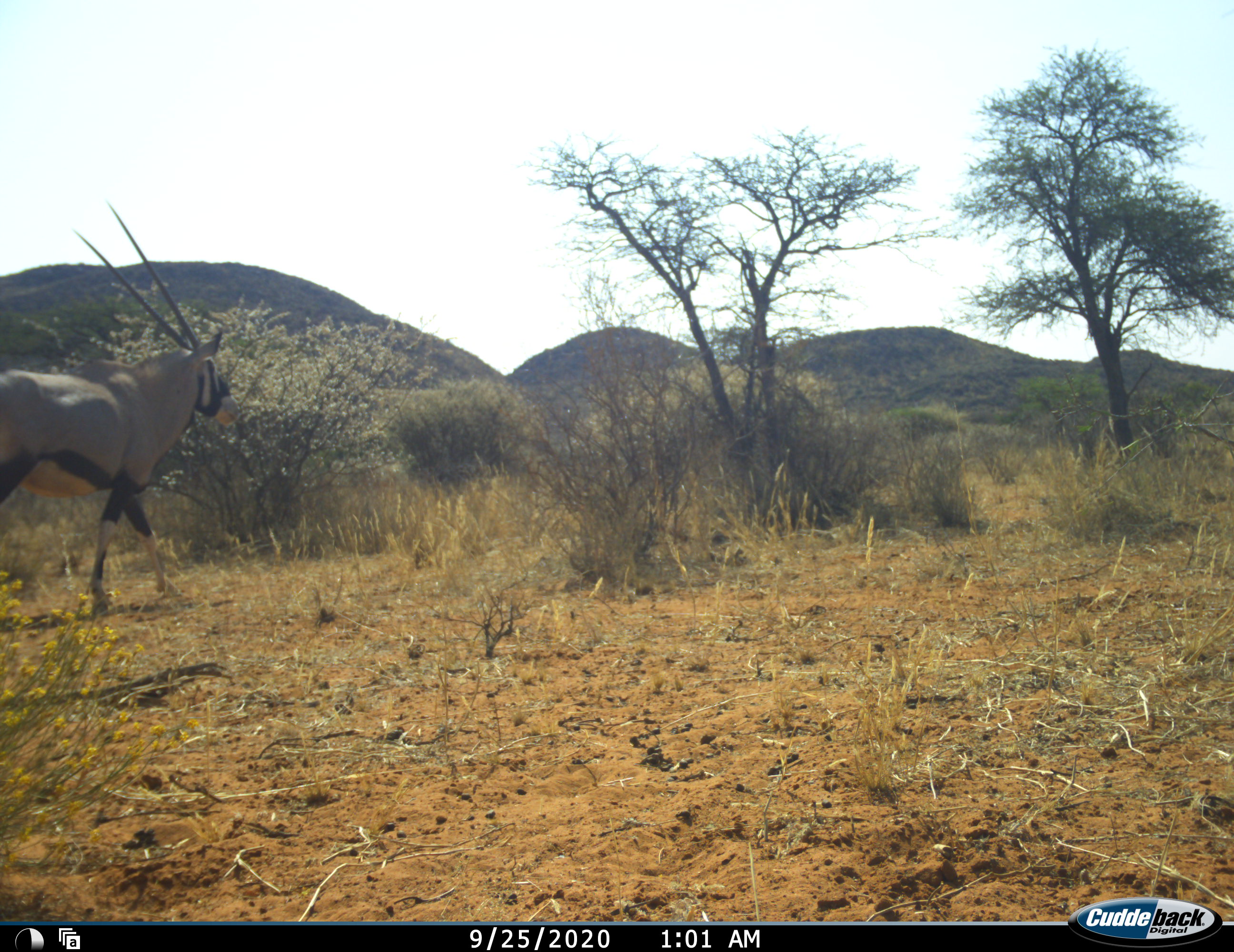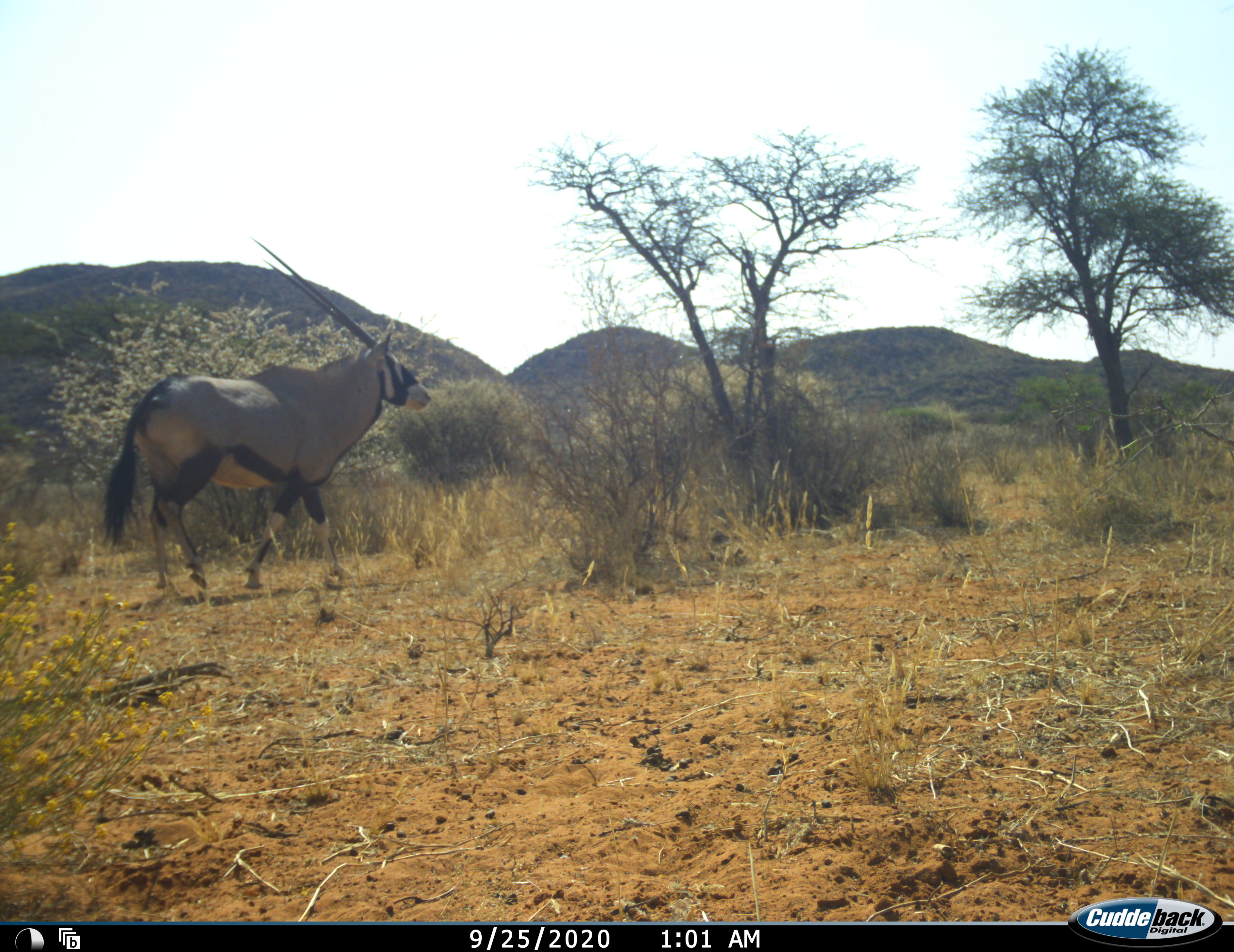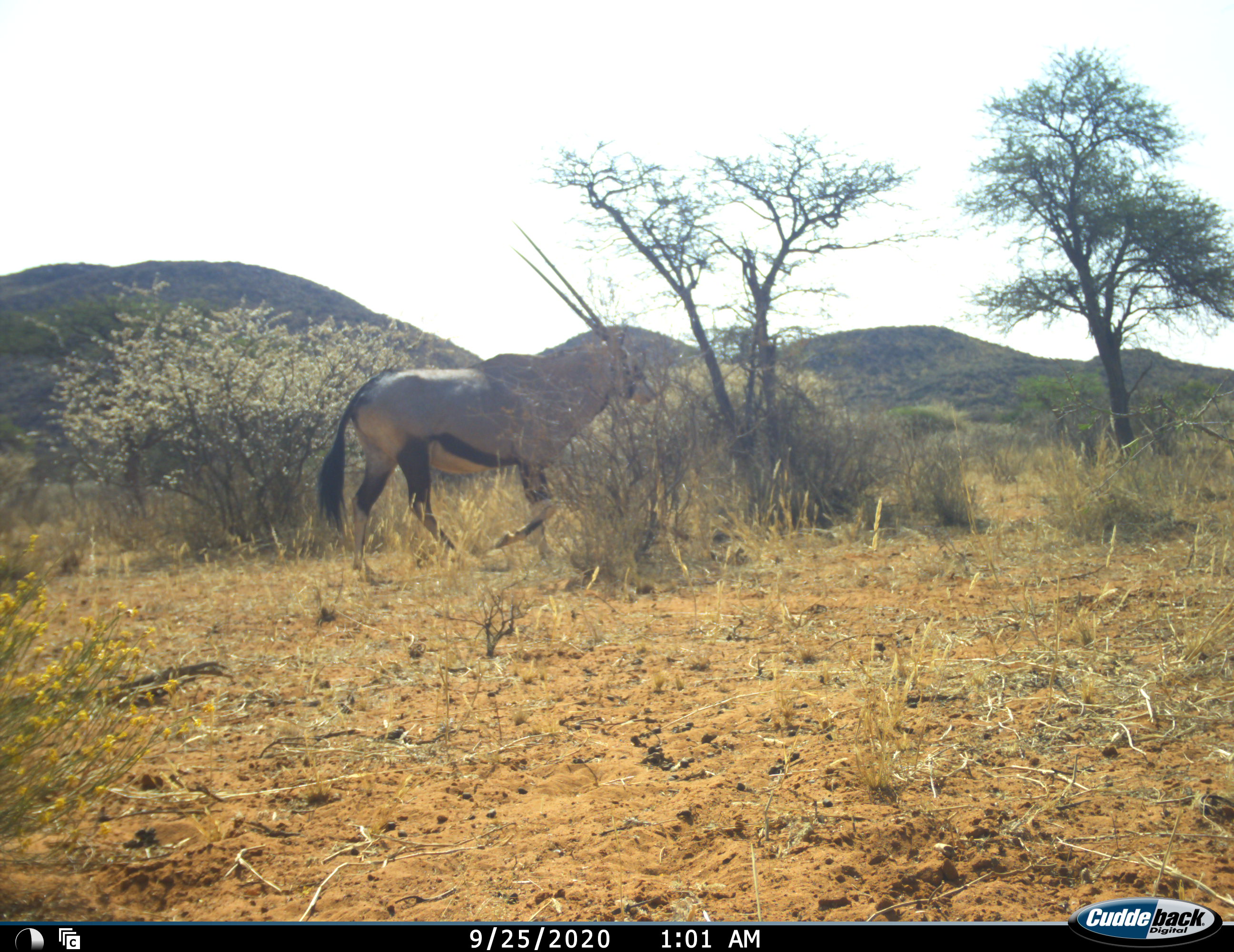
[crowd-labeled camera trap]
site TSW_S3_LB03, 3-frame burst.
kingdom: Animalia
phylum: Chordata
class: Mammalia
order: Artiodactyla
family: Bovidae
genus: Oryx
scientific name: Oryx gazella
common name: gemsbok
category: oryx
Oryx (gemsbok) (Oryx gazella), count 1. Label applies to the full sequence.